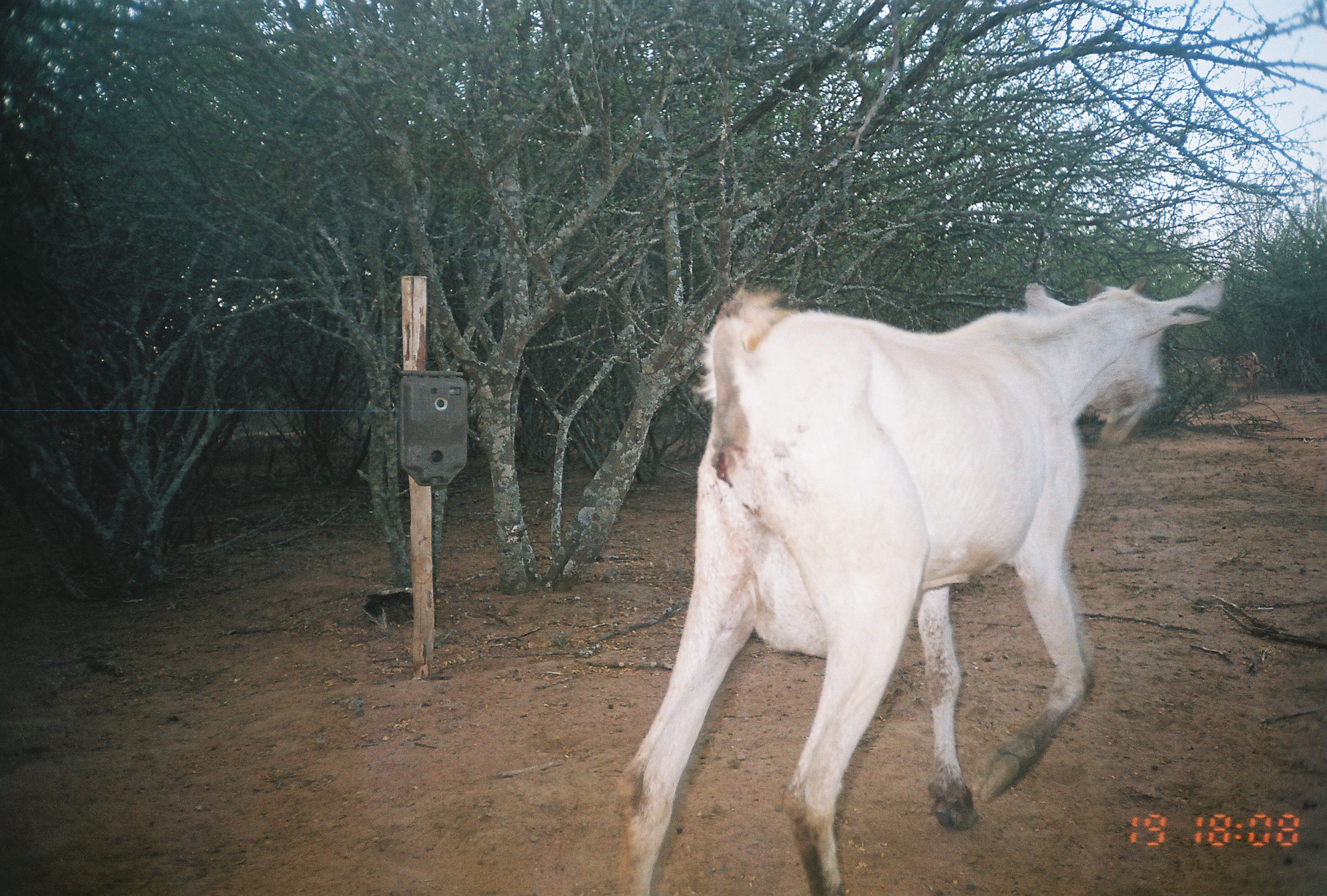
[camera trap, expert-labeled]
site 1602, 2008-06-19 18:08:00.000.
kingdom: Animalia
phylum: Chordata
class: Mammalia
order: Artiodactyla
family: Bovidae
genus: Capra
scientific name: Capra aegagrus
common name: wild goat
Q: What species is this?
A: Capra aegagrus (wild goat).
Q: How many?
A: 3.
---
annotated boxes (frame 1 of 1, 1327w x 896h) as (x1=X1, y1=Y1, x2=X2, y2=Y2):
capra aegagrus: (x1=620, y1=274, x2=1221, y2=893)